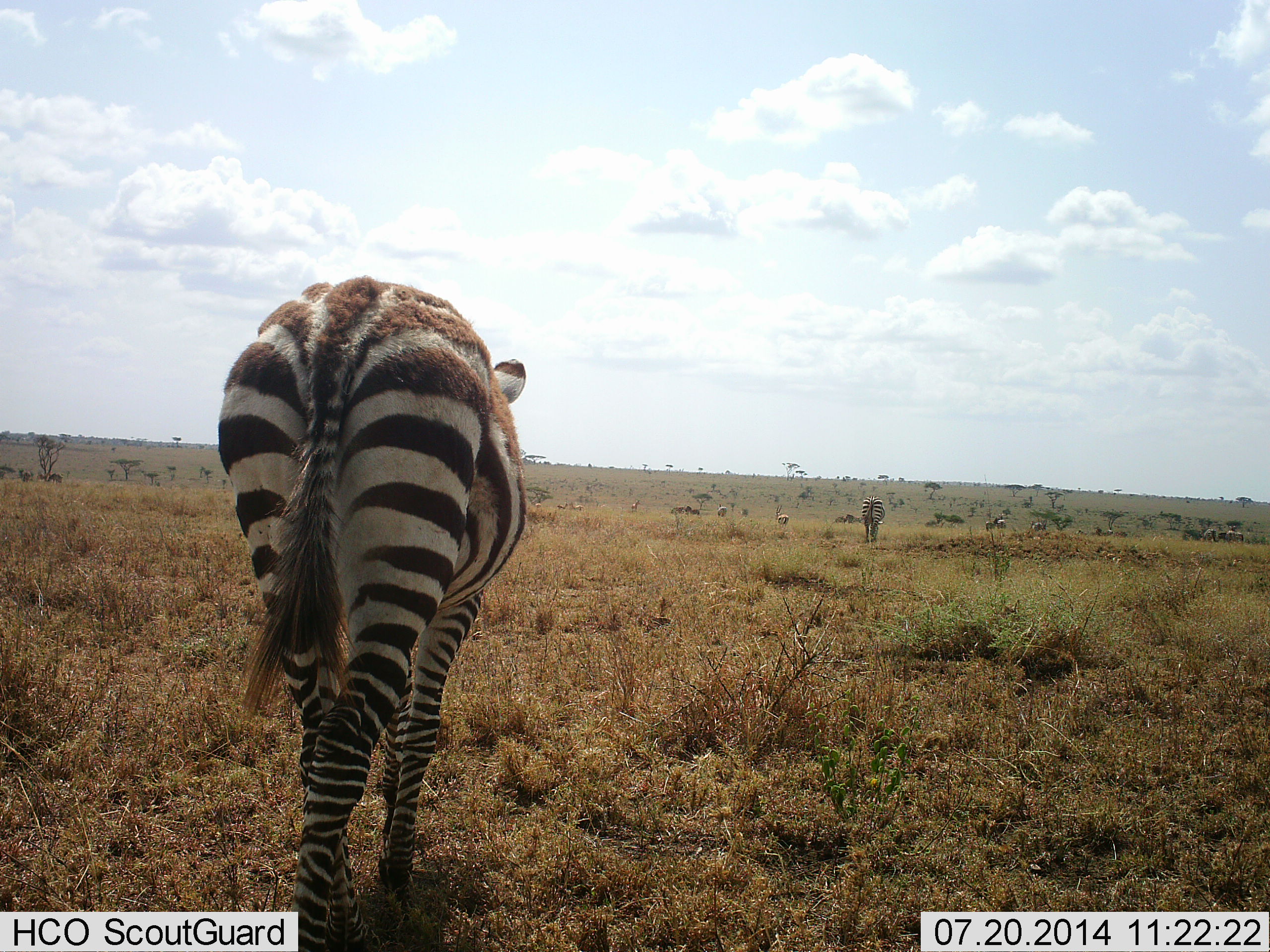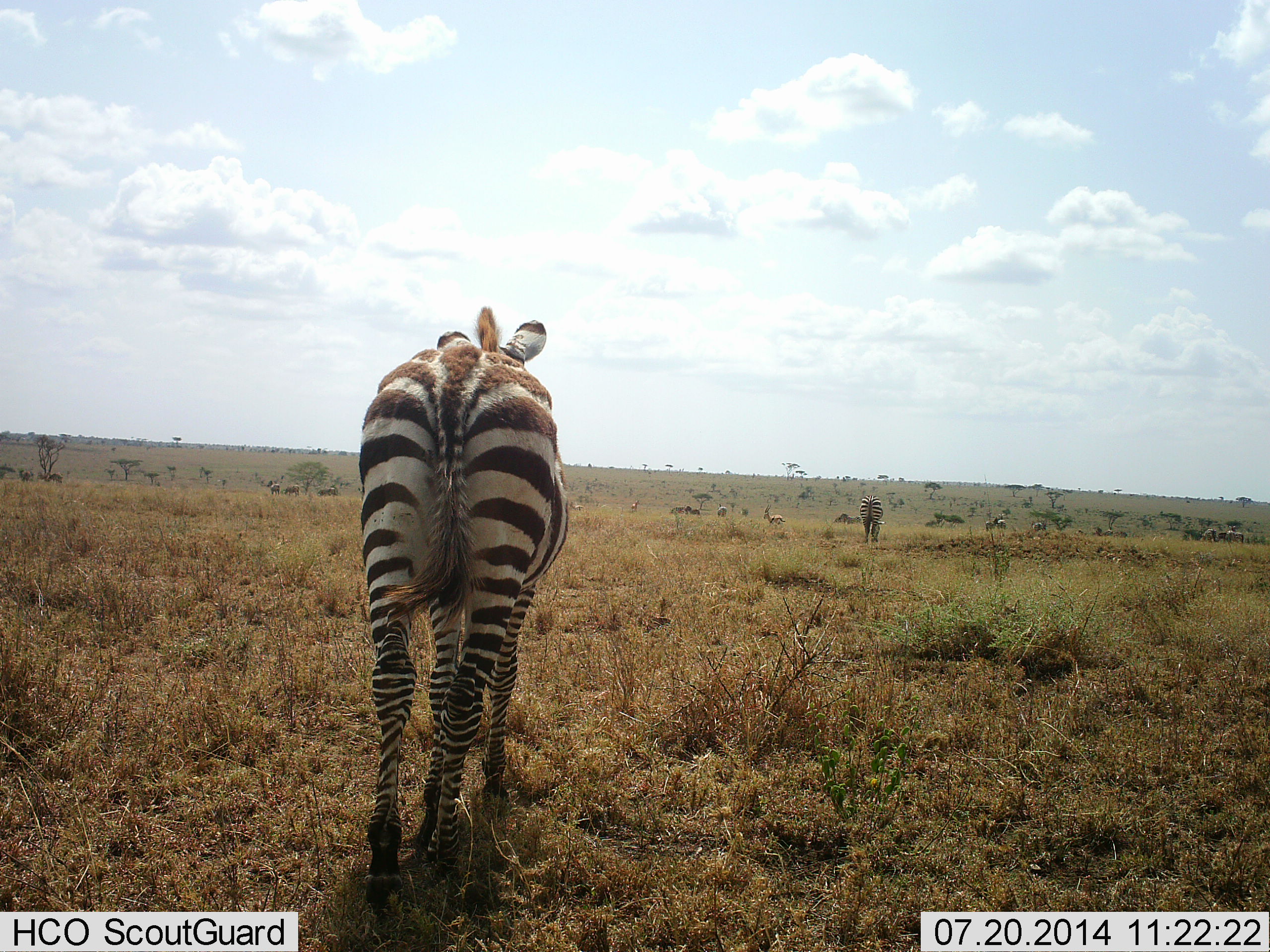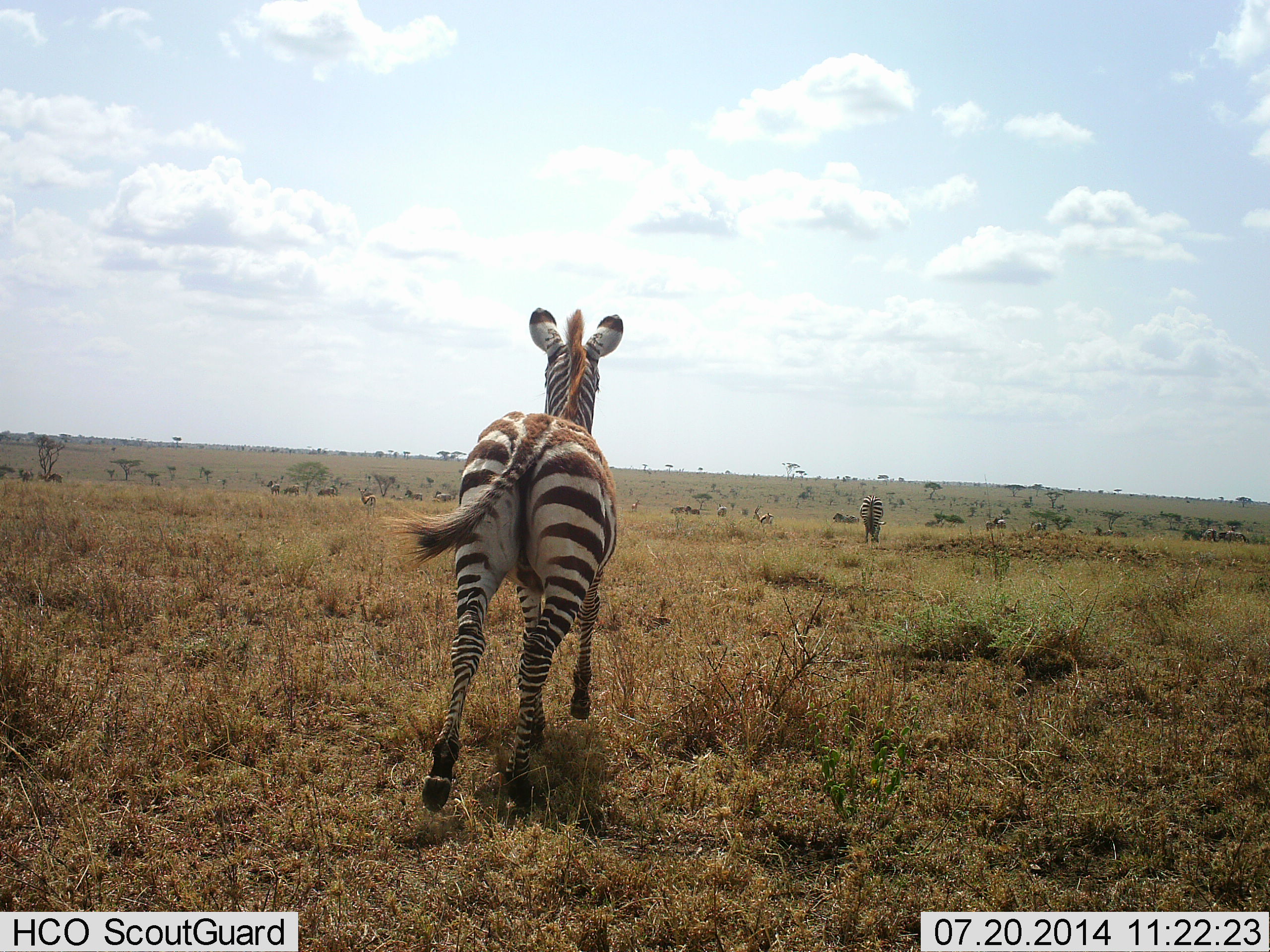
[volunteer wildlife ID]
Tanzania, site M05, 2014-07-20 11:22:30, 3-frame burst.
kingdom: Animalia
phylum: Chordata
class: Mammalia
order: Perissodactyla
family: Equidae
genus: Equus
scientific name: Equus quagga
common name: plains zebra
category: zebra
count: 2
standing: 44%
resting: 0%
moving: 61%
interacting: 0%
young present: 11%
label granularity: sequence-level